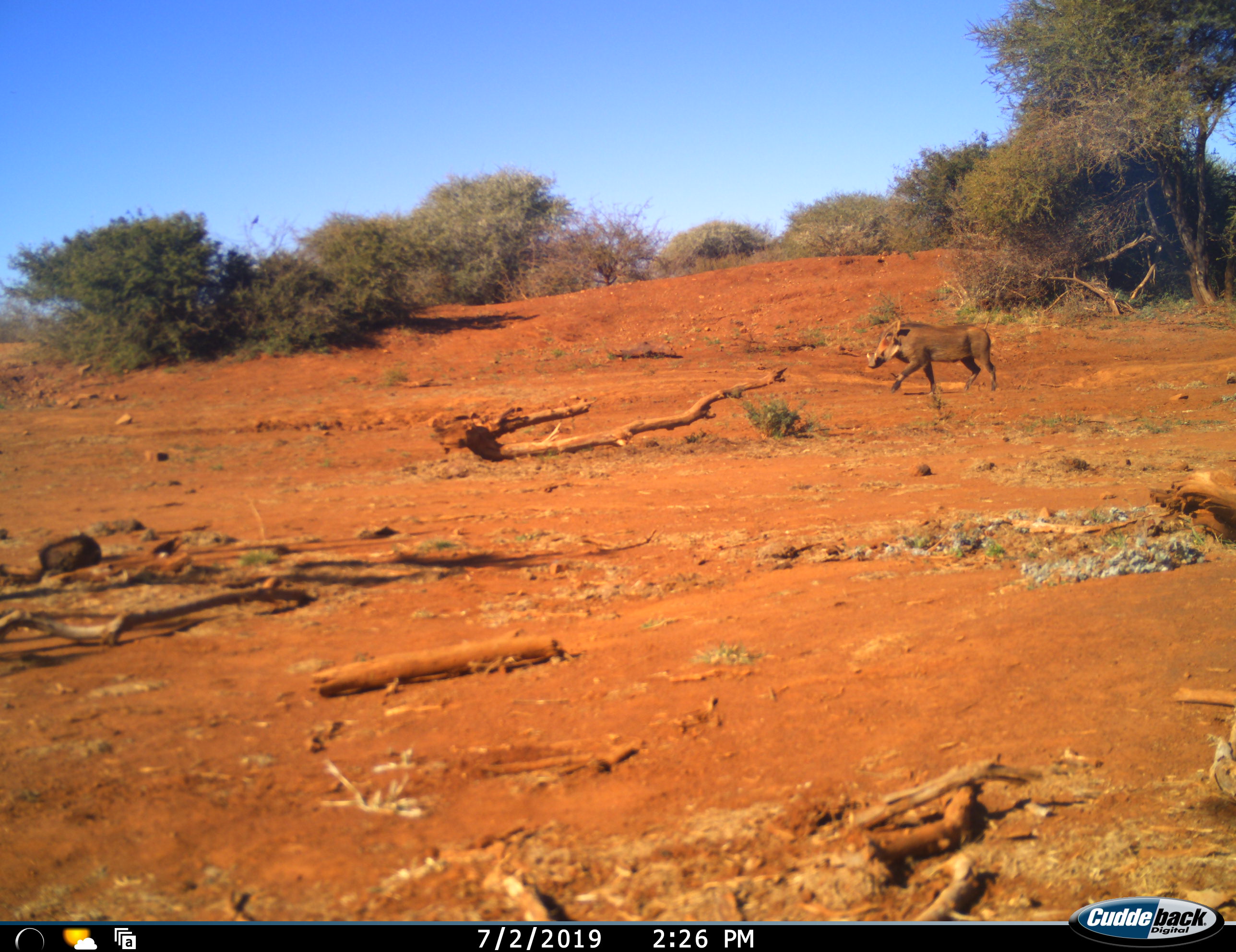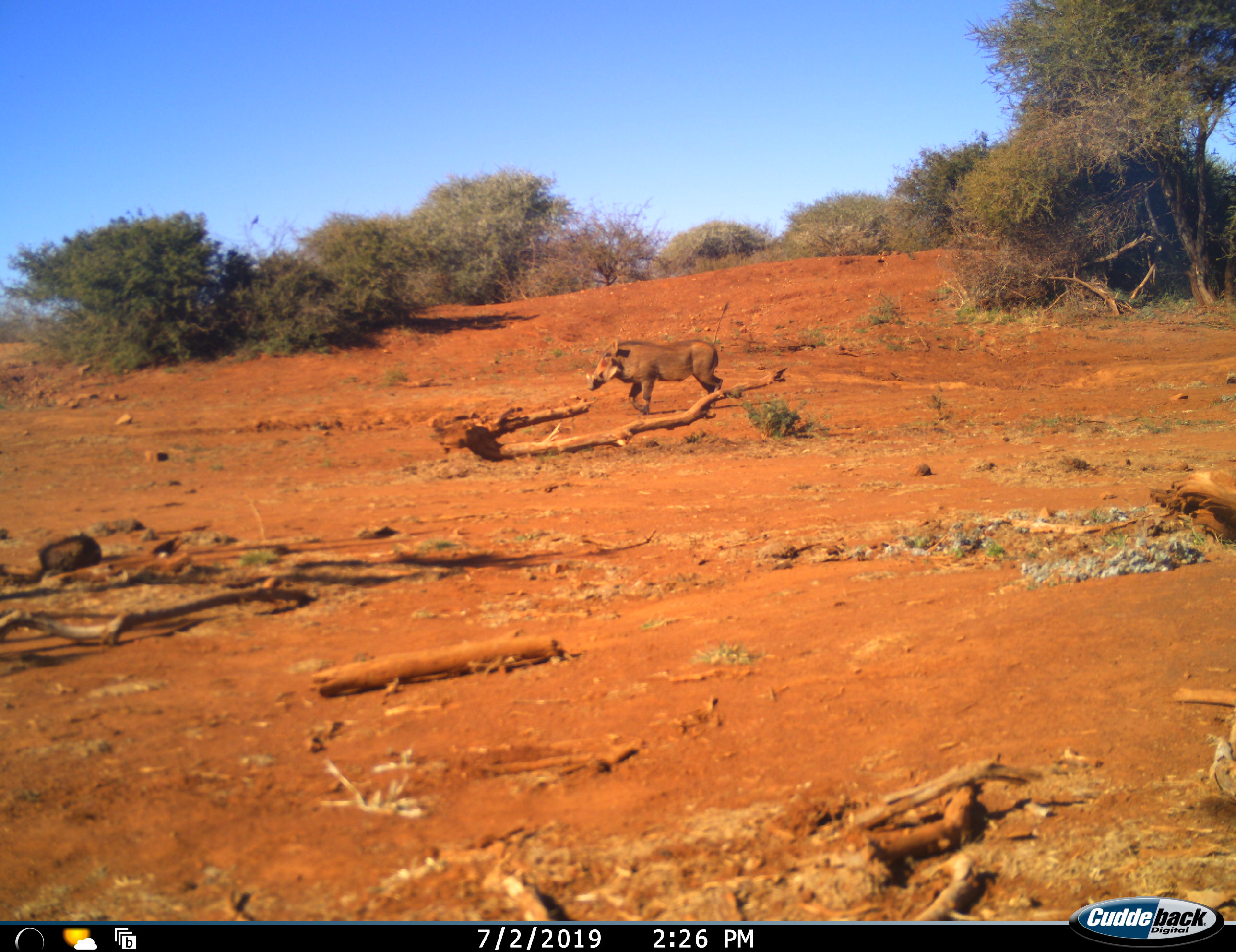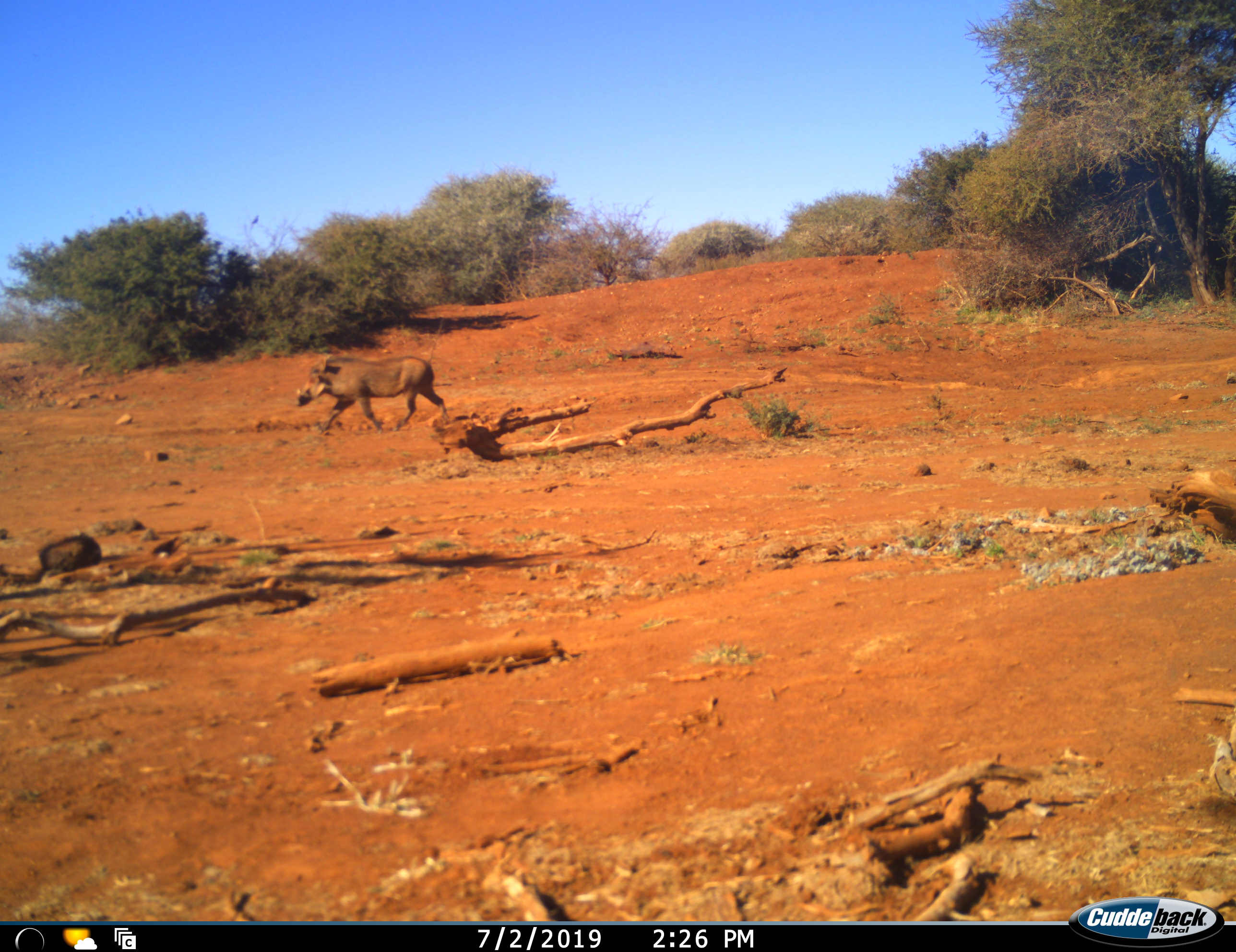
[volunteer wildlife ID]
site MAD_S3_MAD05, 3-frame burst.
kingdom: Animalia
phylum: Chordata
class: Mammalia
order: Artiodactyla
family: Suidae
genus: Phacochoerus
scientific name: Phacochoerus africanus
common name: warthog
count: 1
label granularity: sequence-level